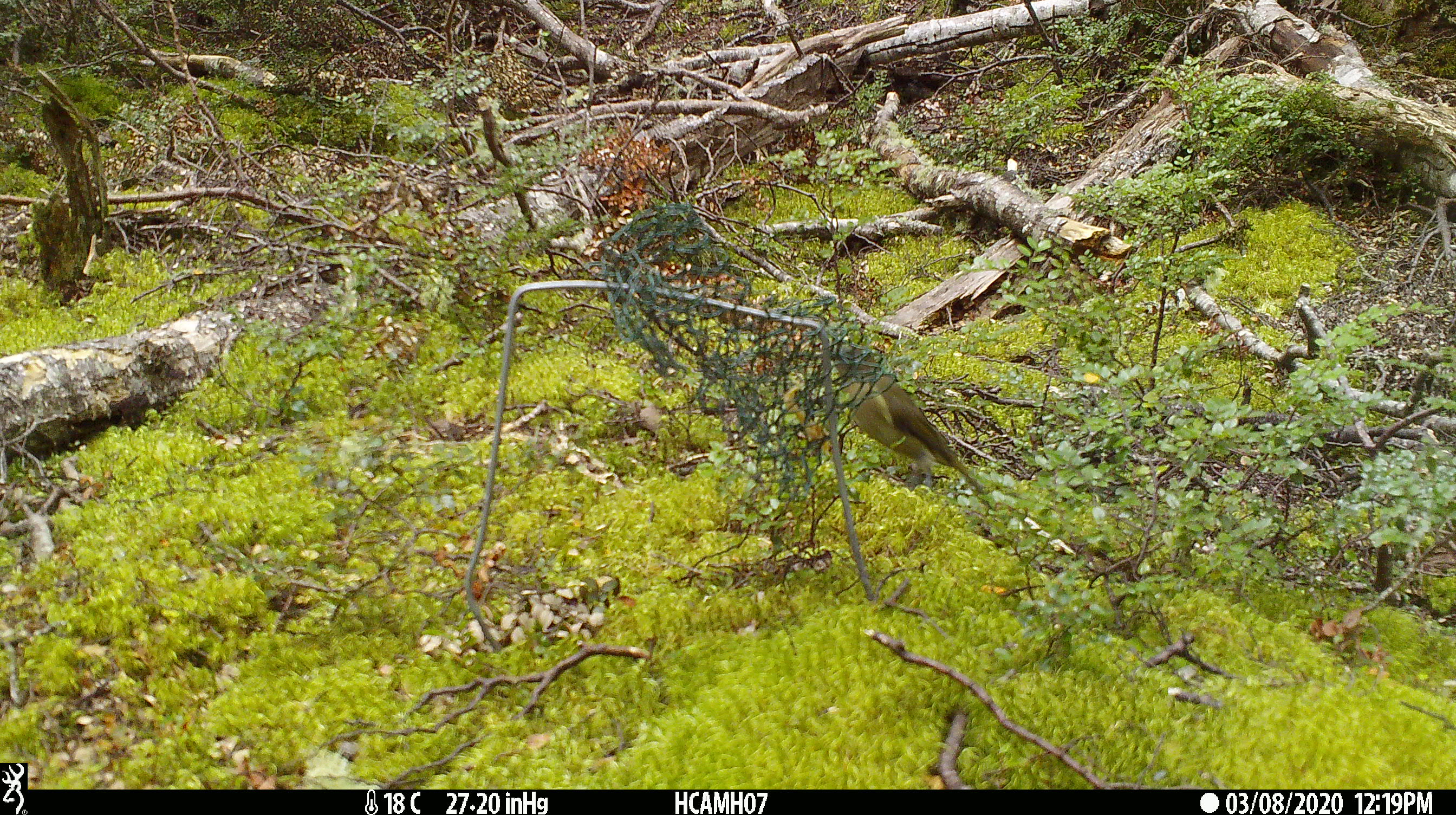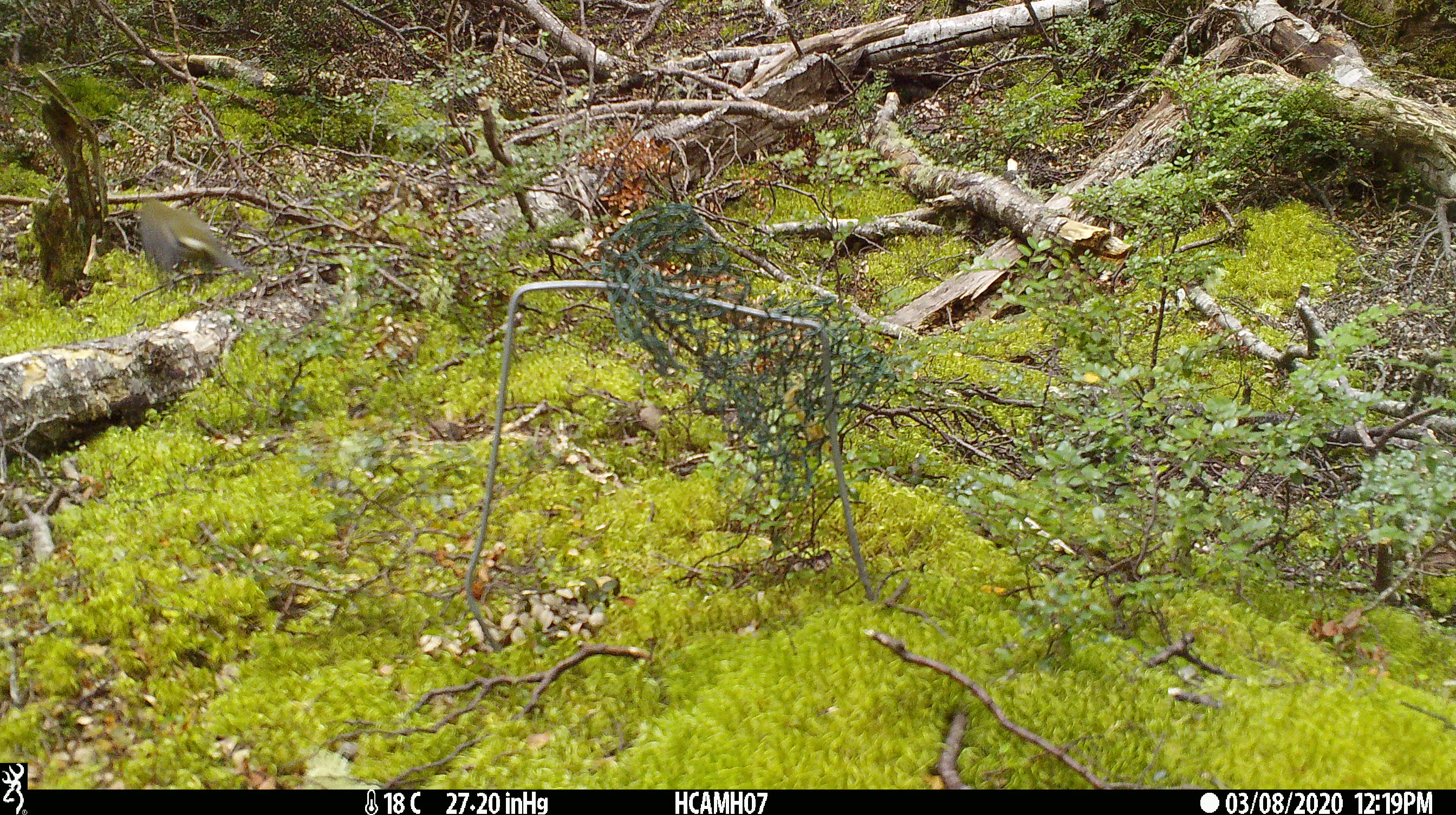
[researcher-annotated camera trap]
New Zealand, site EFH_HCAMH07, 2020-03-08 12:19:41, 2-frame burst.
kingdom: Animalia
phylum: Chordata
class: Aves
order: Passeriformes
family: Meliphagidae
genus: Anthornis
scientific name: Anthornis melanura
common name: new zealand bellbird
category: bellbird